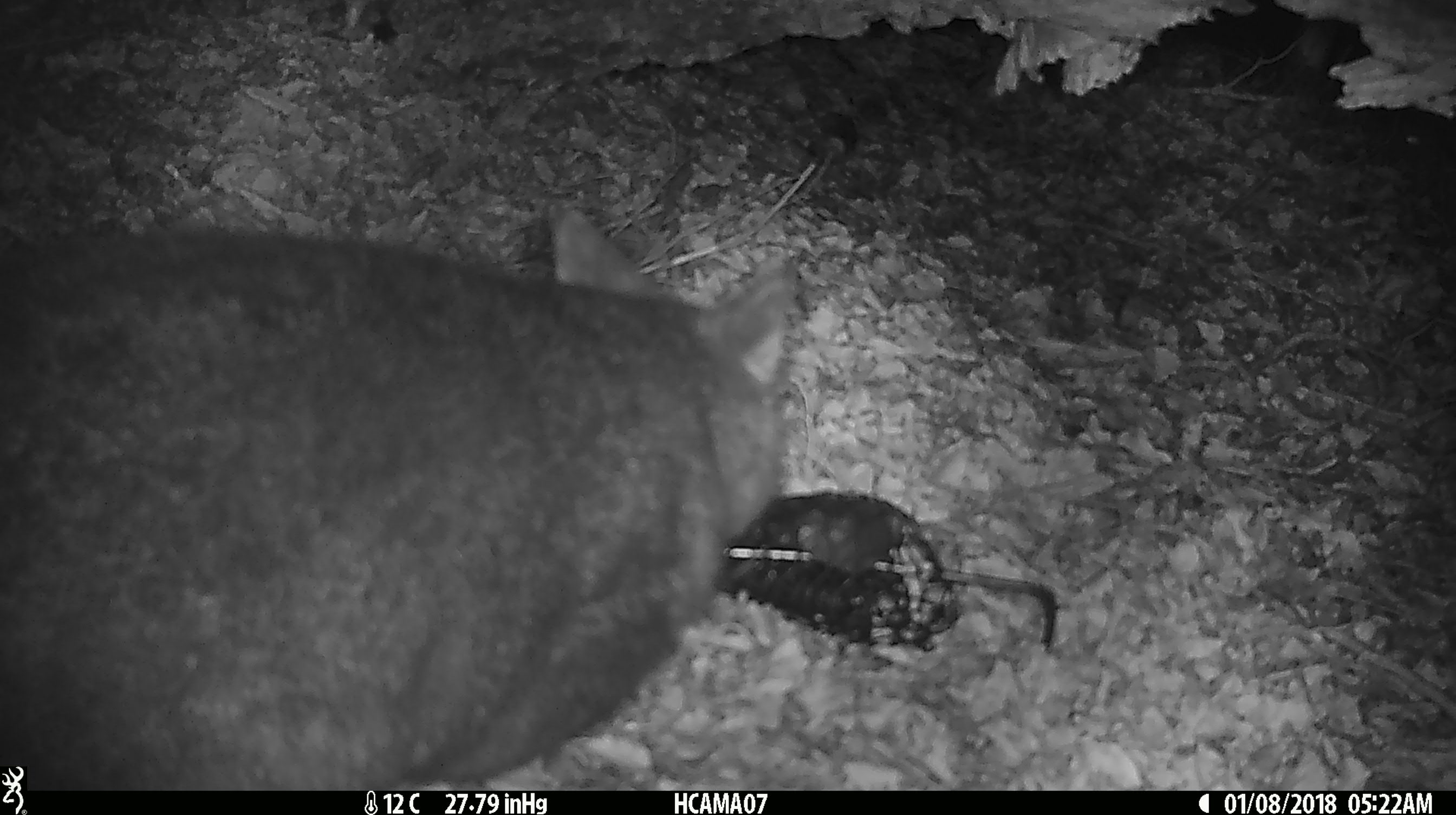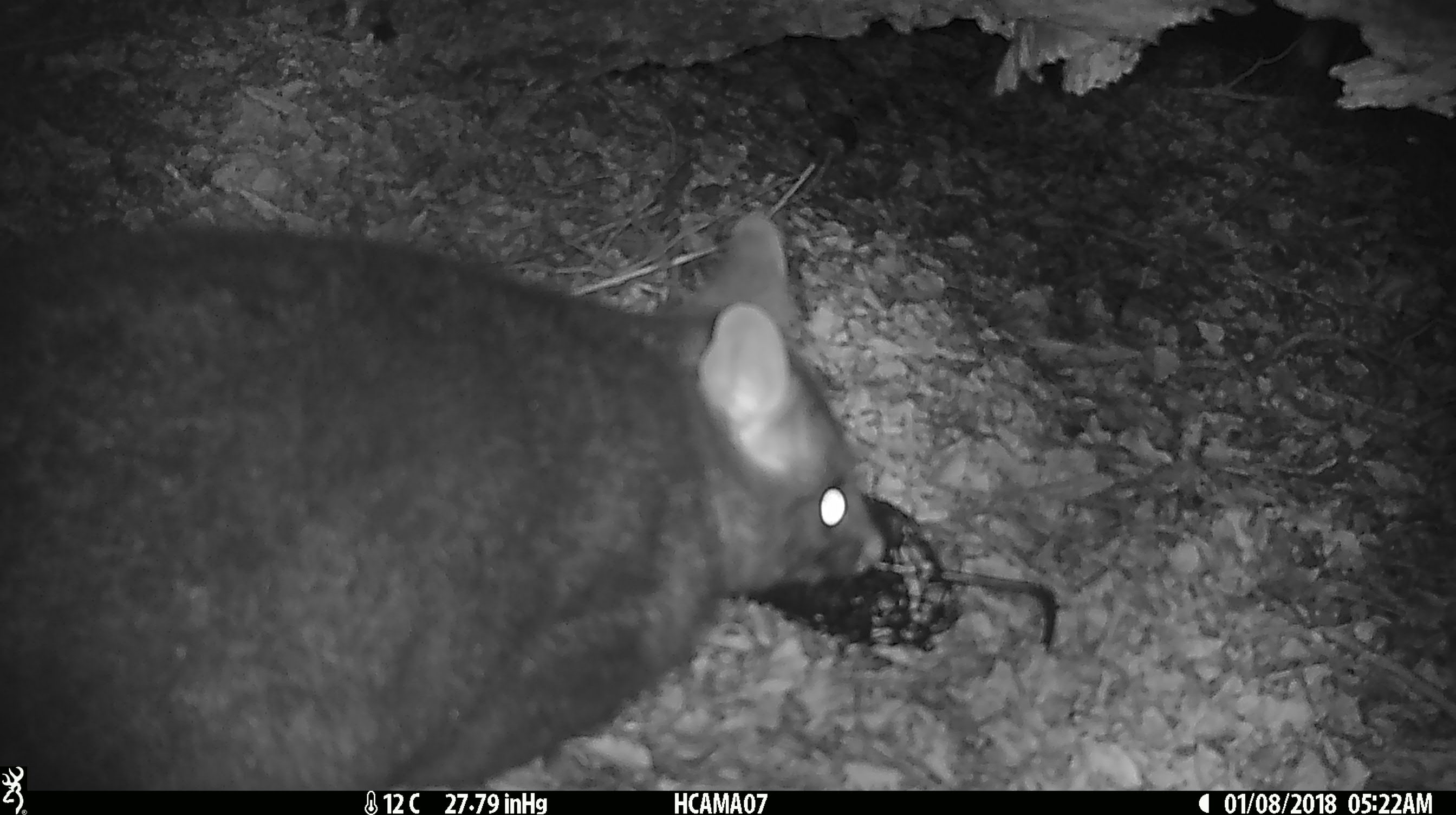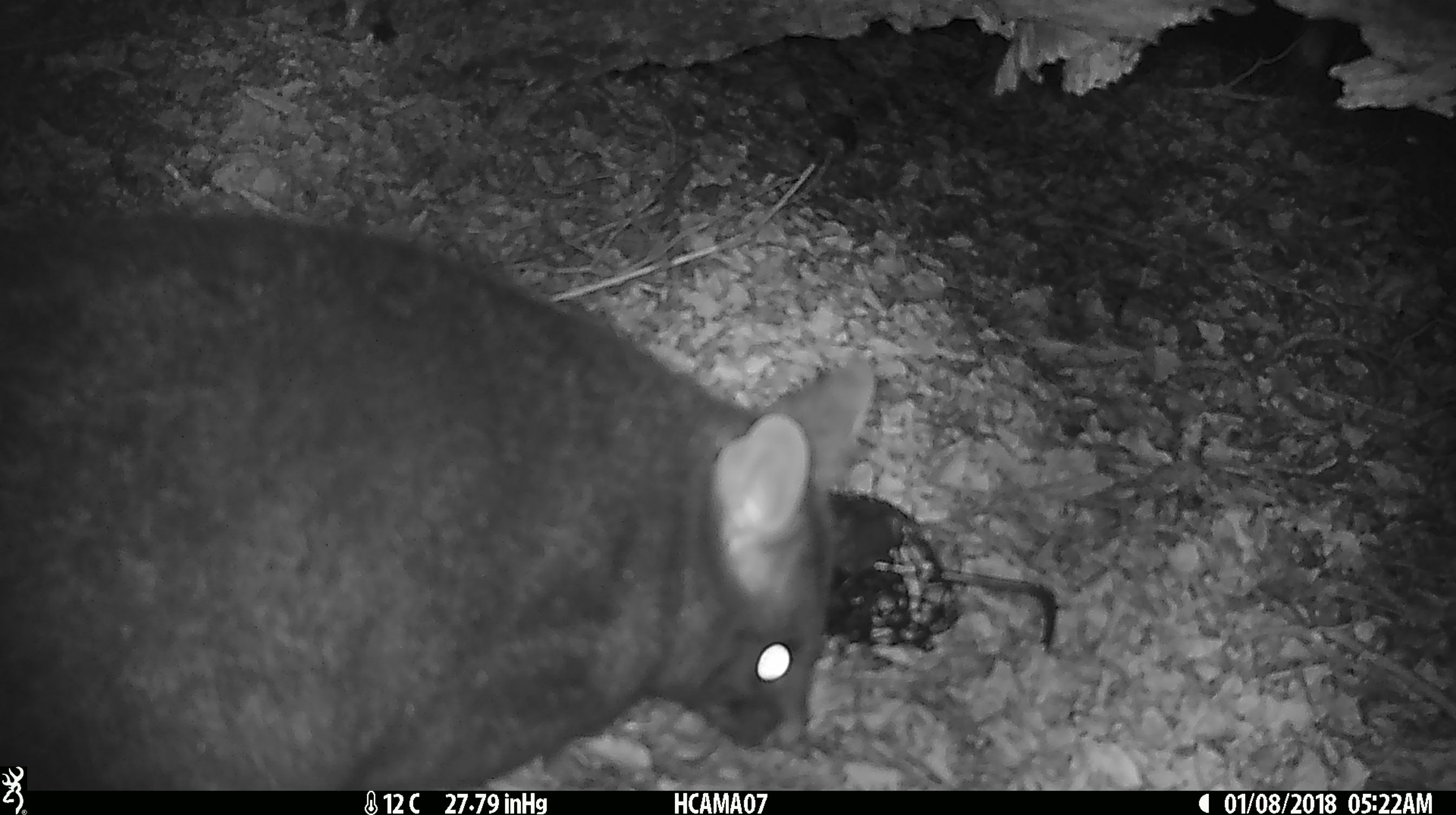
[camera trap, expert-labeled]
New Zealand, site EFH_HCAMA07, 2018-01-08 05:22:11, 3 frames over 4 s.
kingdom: Animalia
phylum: Chordata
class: Mammalia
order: Diprotodontia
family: Phalangeridae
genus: Trichosurus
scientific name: Trichosurus vulpecula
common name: common brushtail possum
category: possum